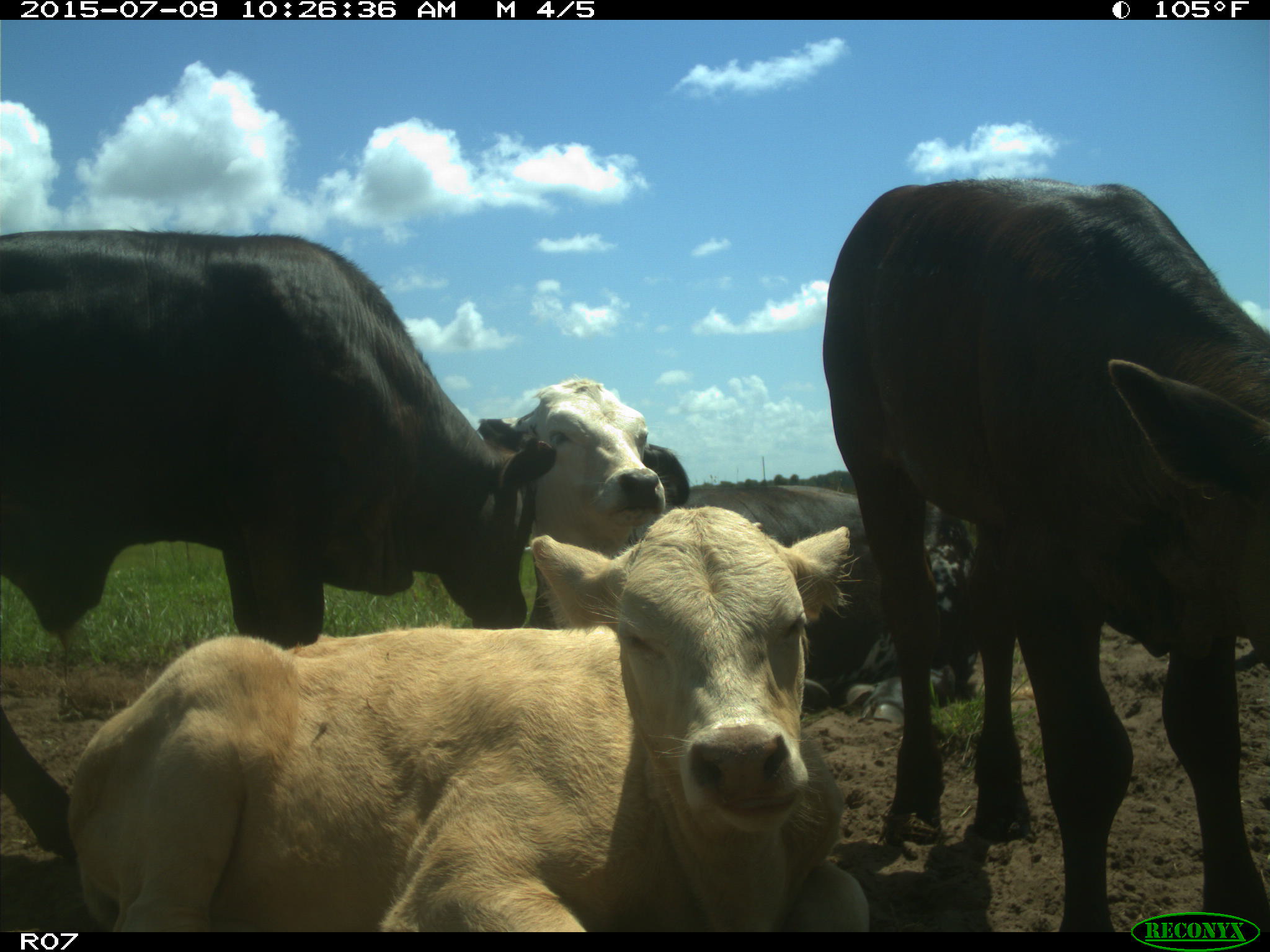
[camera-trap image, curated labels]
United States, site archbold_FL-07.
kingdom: Animalia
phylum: Chordata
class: Mammalia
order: Artiodactyla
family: Bovidae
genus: Bos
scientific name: Bos taurus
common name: domestic cow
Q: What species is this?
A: Bos taurus (domestic cow).